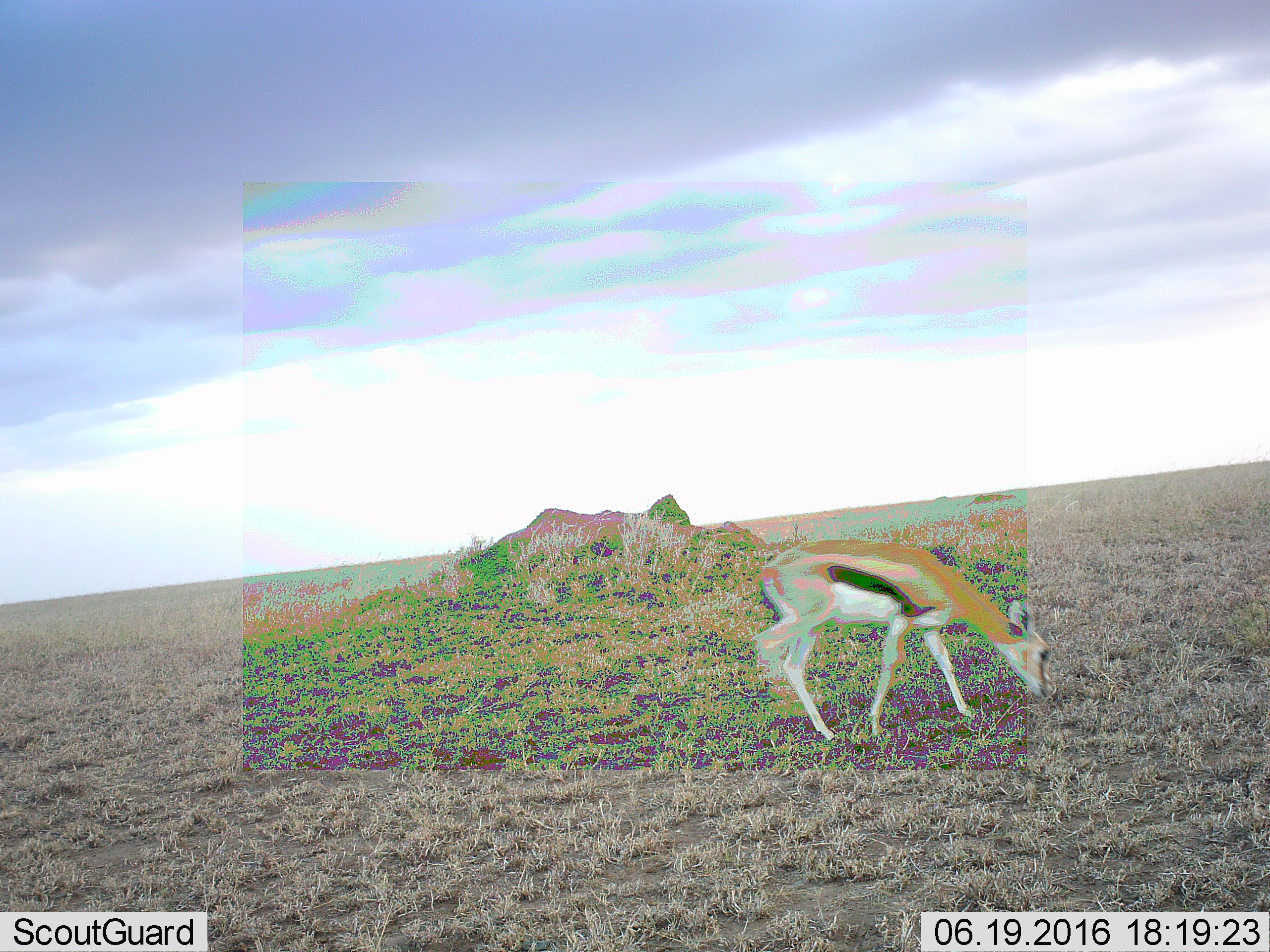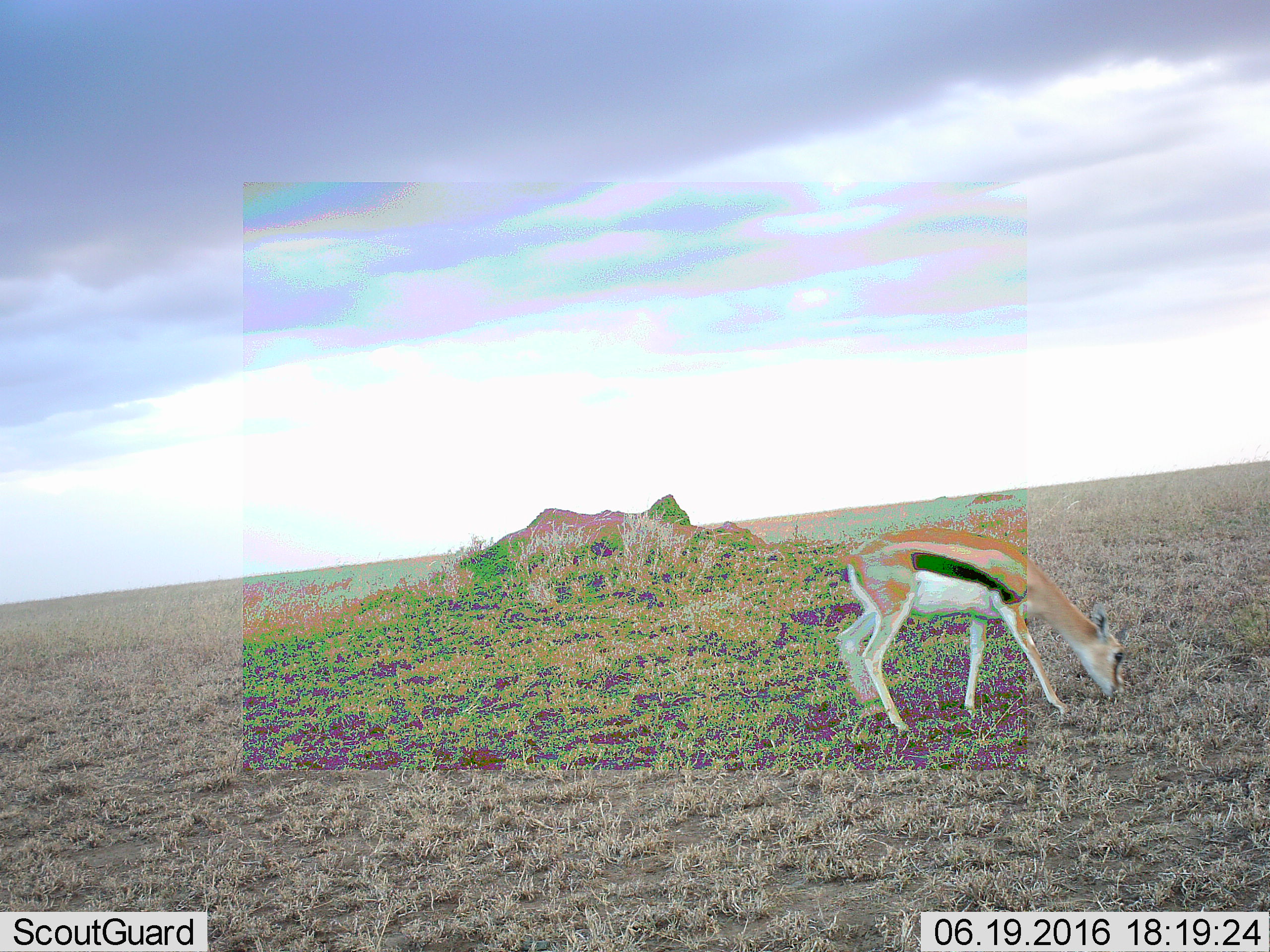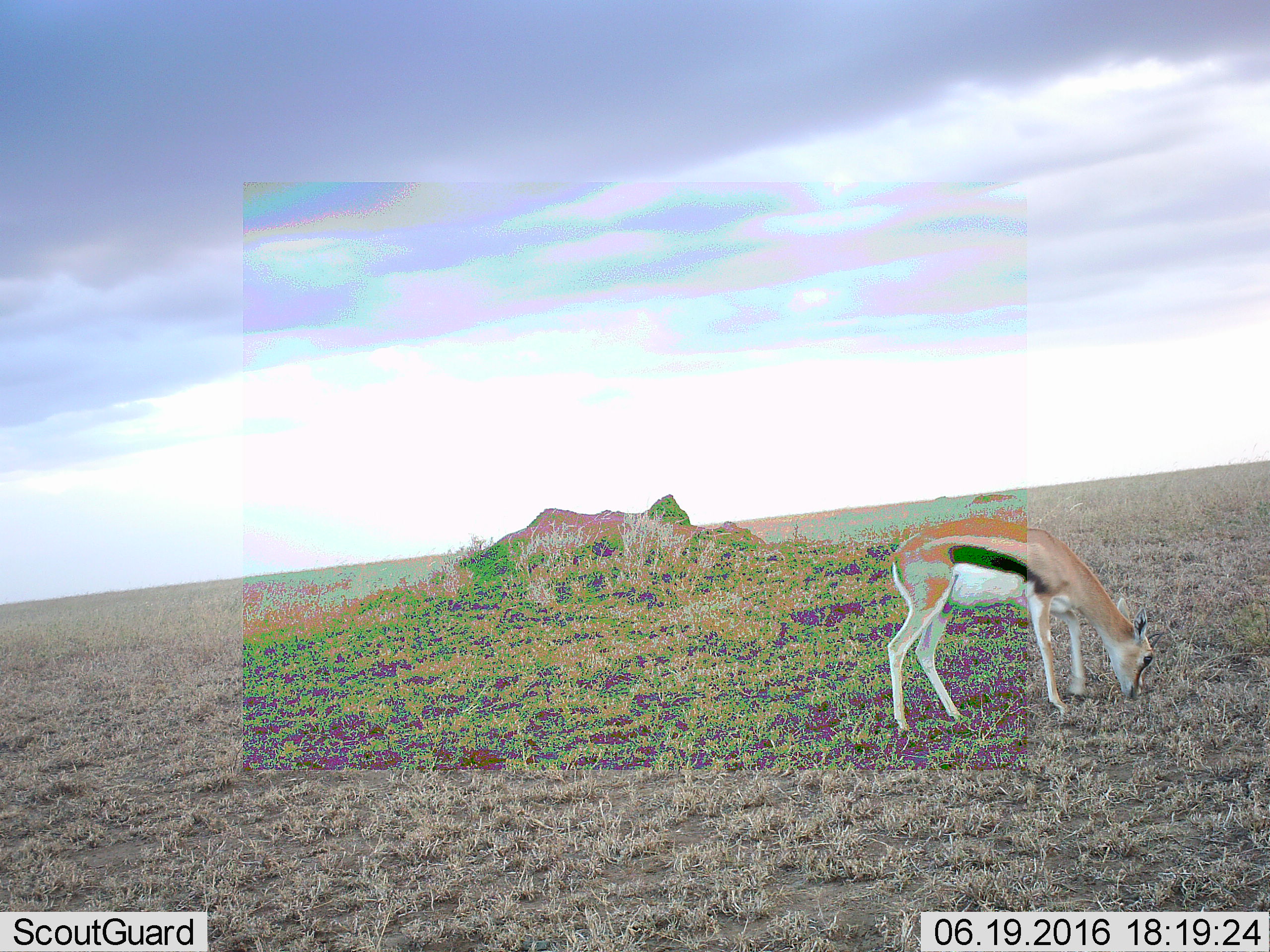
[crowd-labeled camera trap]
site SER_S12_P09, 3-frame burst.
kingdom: Animalia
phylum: Chordata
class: Mammalia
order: Artiodactyla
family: Bovidae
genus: Eudorcas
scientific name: Eudorcas thomsonii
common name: thomson's gazelle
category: gazellethomsons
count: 1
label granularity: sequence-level